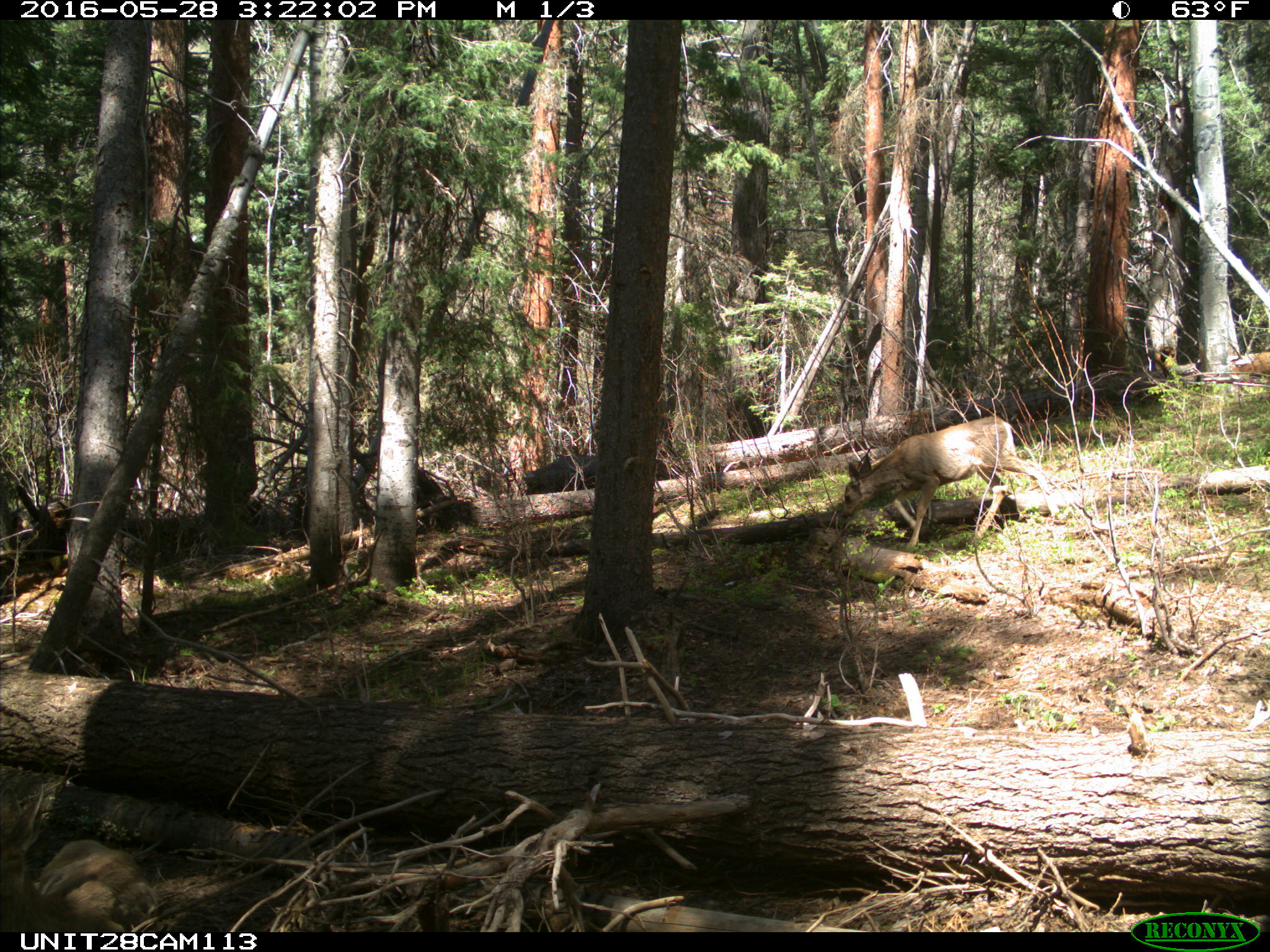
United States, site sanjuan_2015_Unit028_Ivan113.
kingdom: Animalia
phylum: Chordata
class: Mammalia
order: Artiodactyla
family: Cervidae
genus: Odocoileus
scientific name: Odocoileus hemionus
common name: mule deer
Odocoileus hemionus (mule deer).